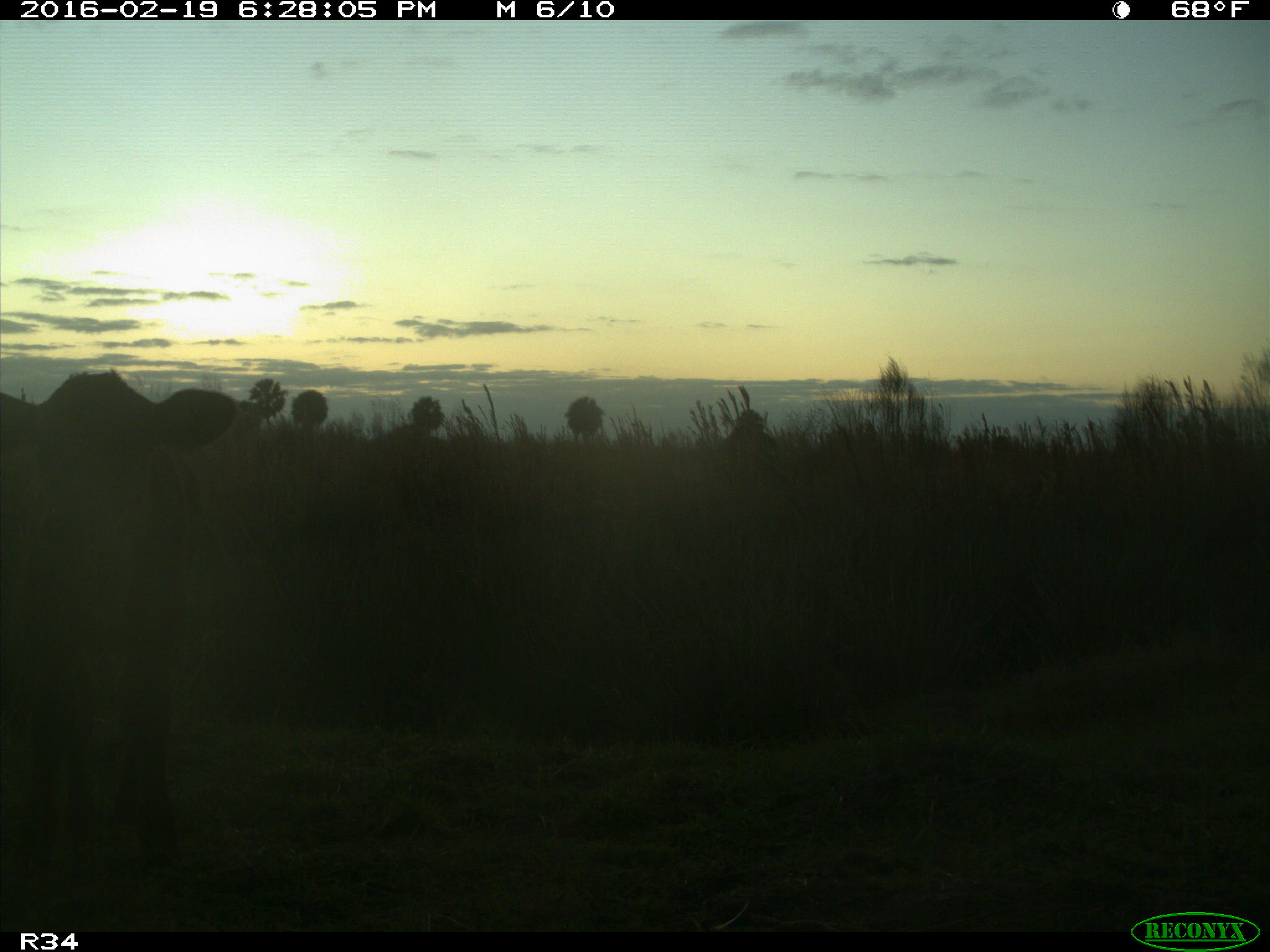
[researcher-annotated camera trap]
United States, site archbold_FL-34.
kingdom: Animalia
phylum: Chordata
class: Mammalia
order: Artiodactyla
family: Bovidae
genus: Bos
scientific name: Bos taurus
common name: domestic cow